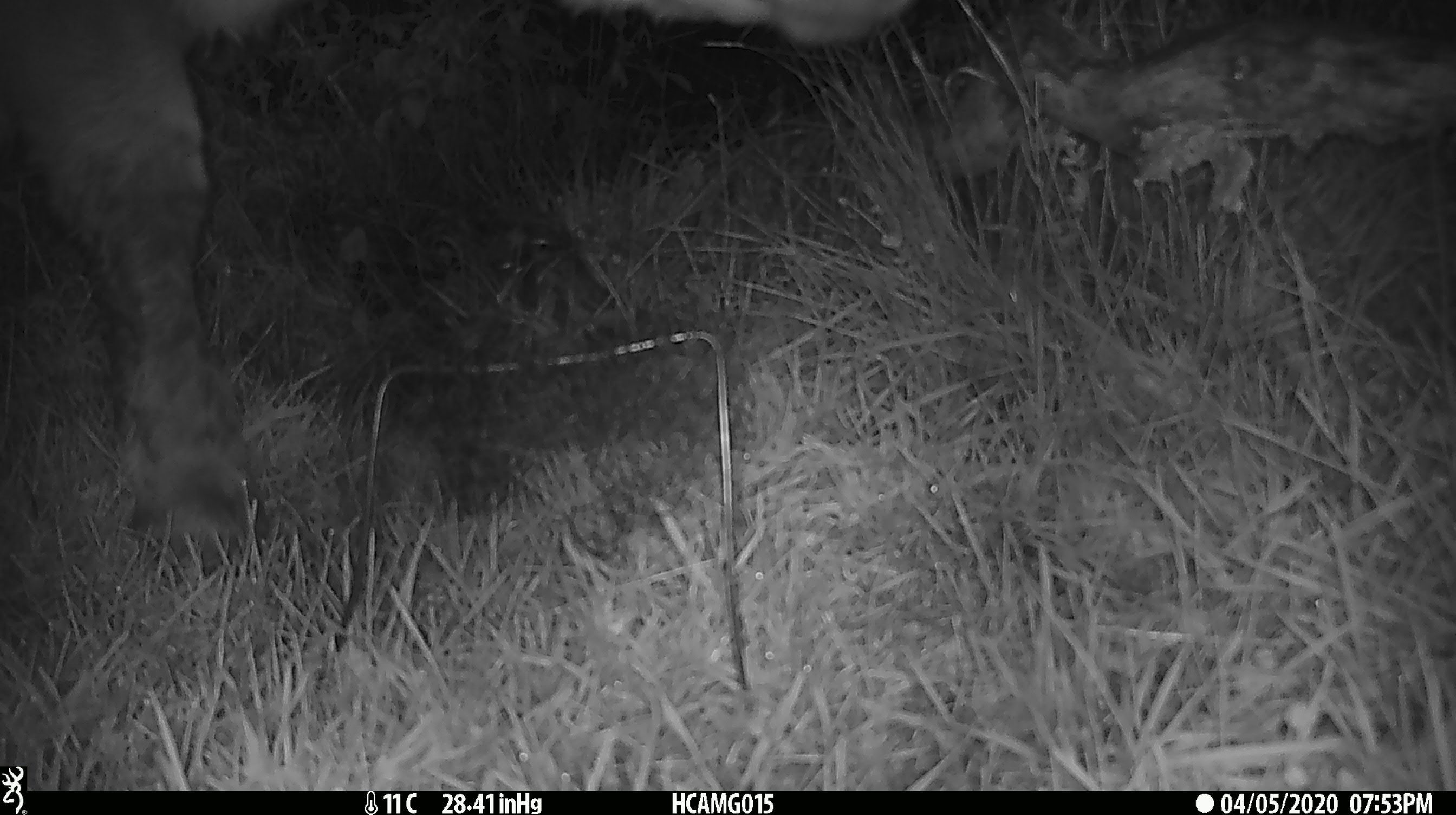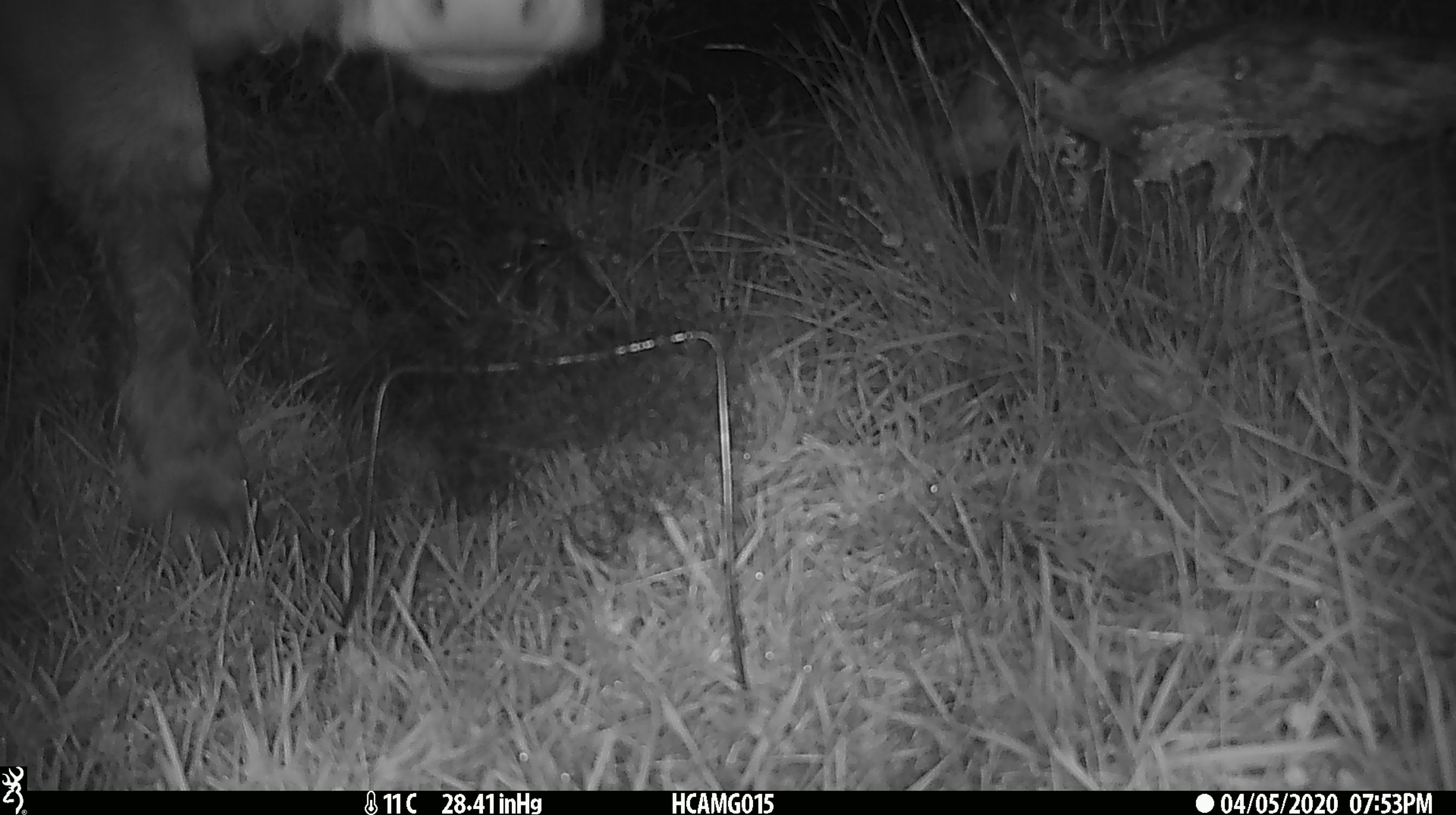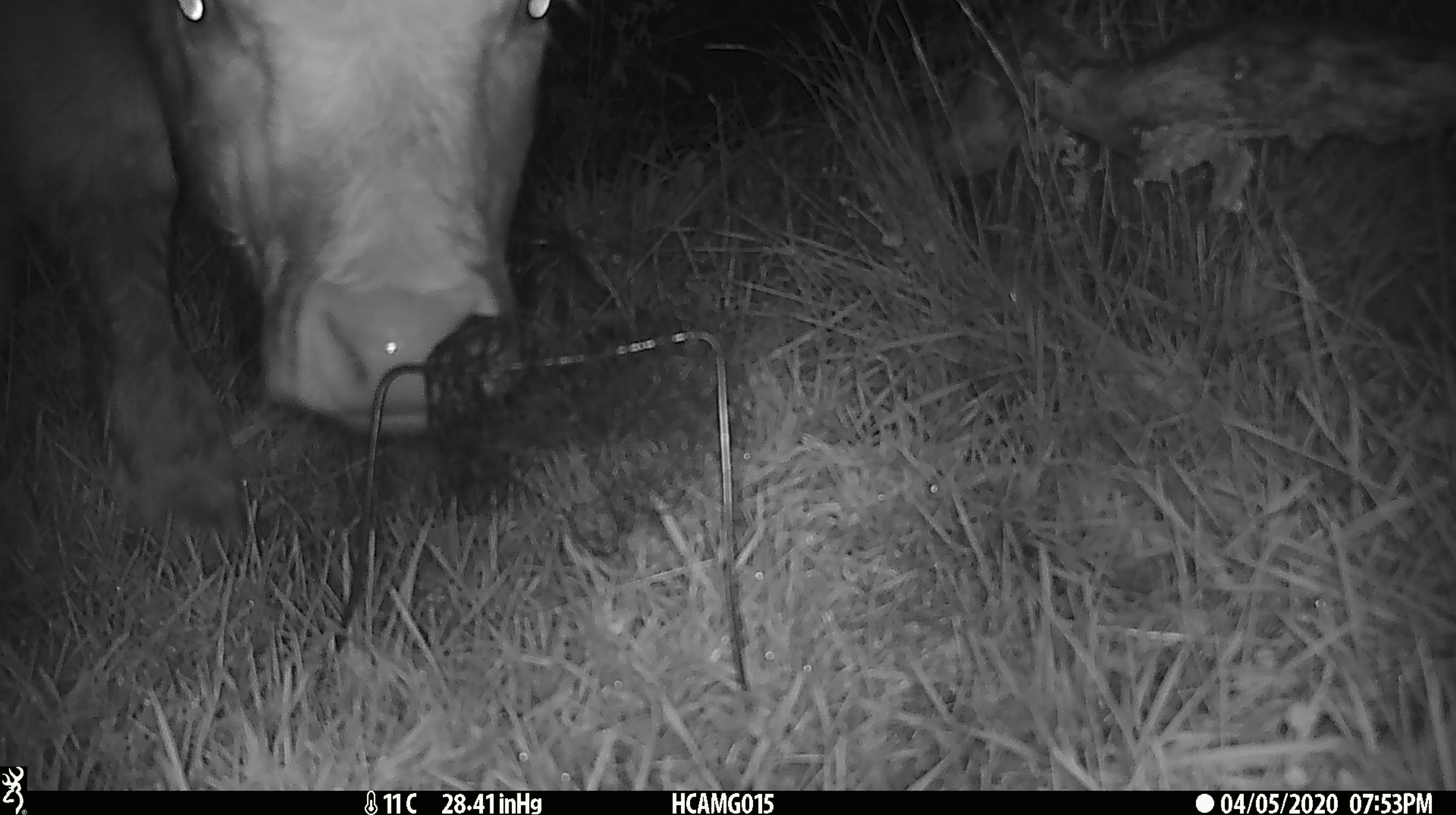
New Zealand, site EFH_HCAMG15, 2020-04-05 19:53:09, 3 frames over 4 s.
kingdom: Animalia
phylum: Chordata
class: Mammalia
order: Artiodactyla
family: Bovidae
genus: Bos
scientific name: Bos taurus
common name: domestic cow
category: cow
Cow (domestic cow) (Bos taurus).